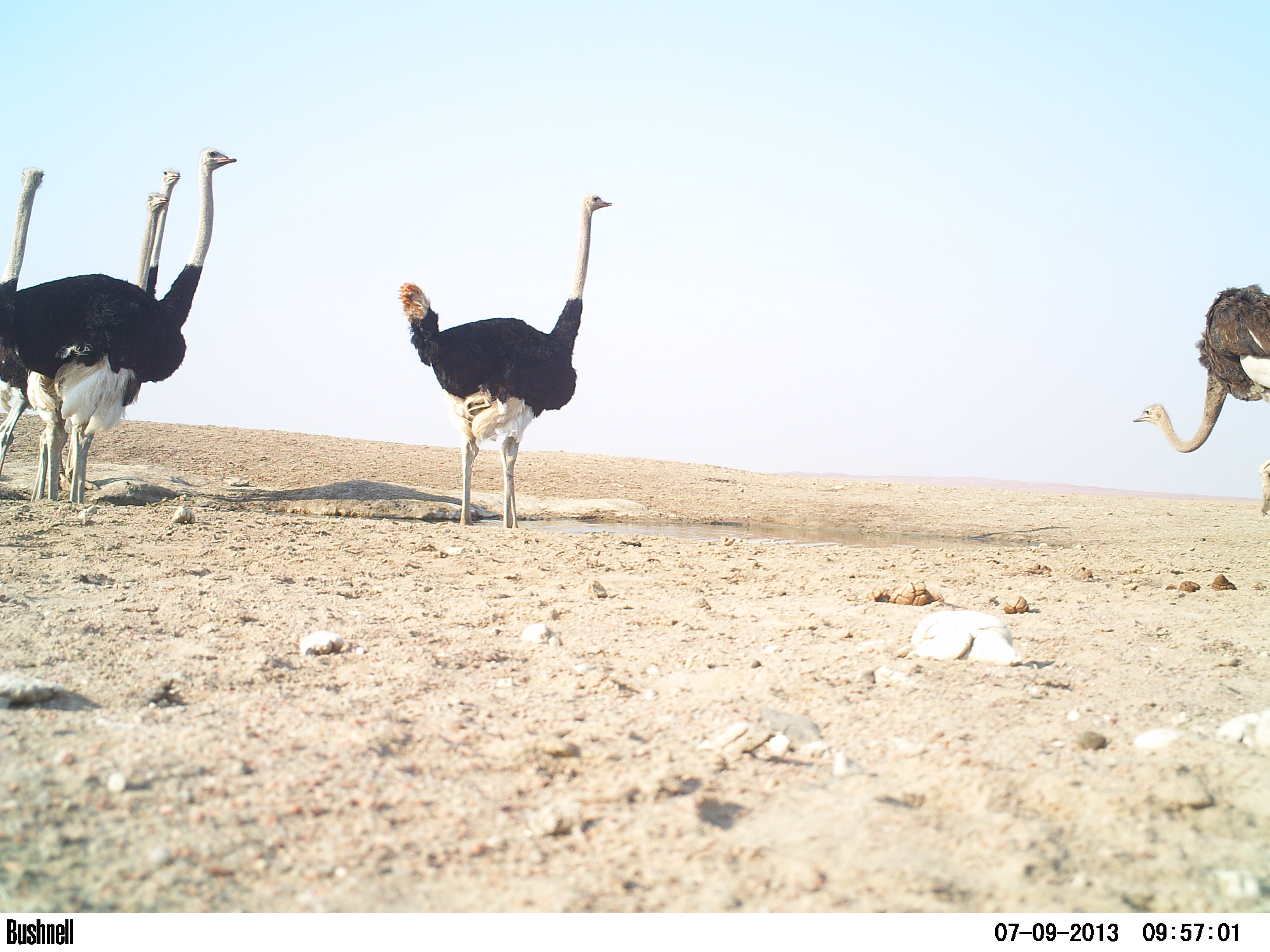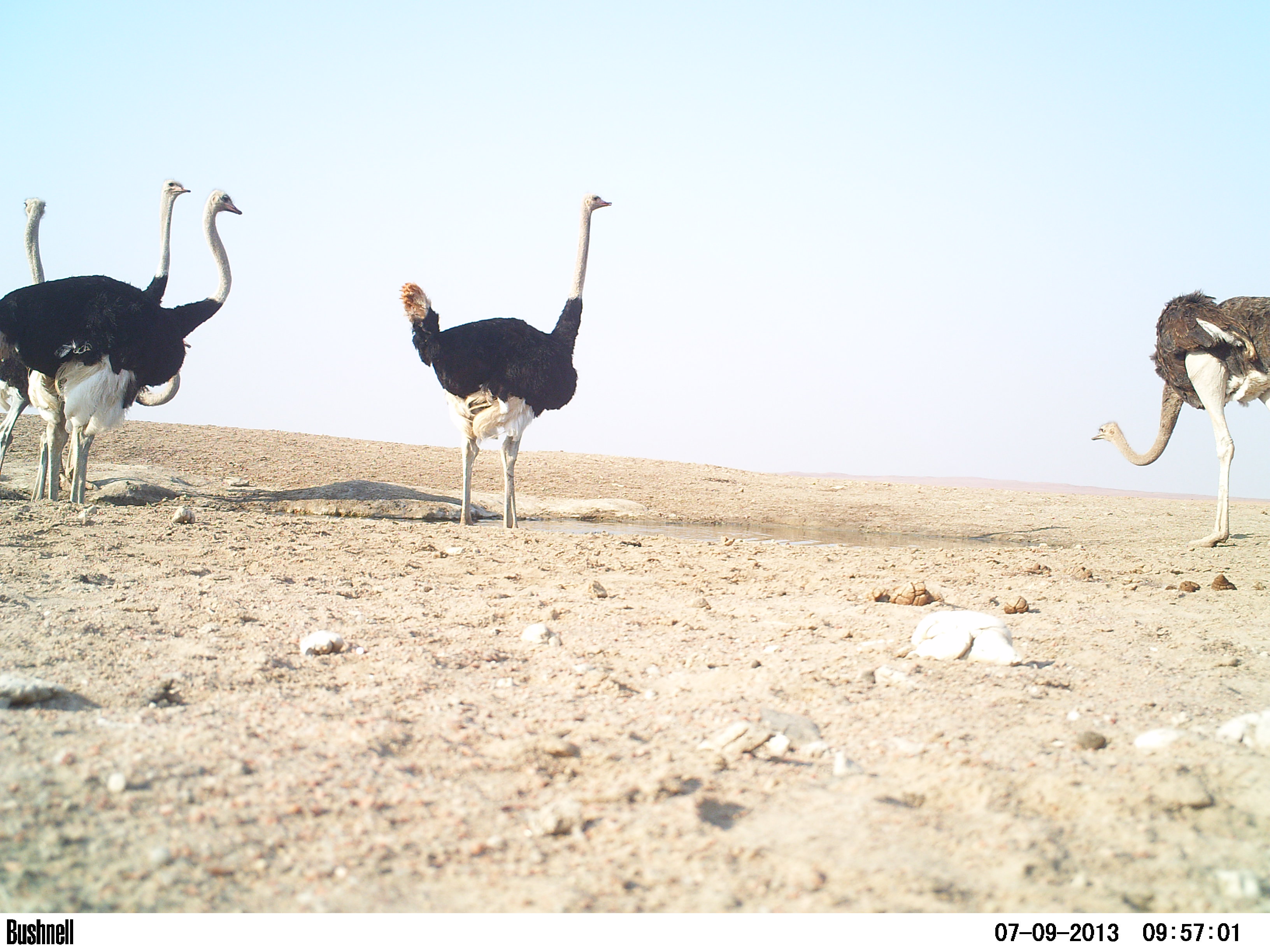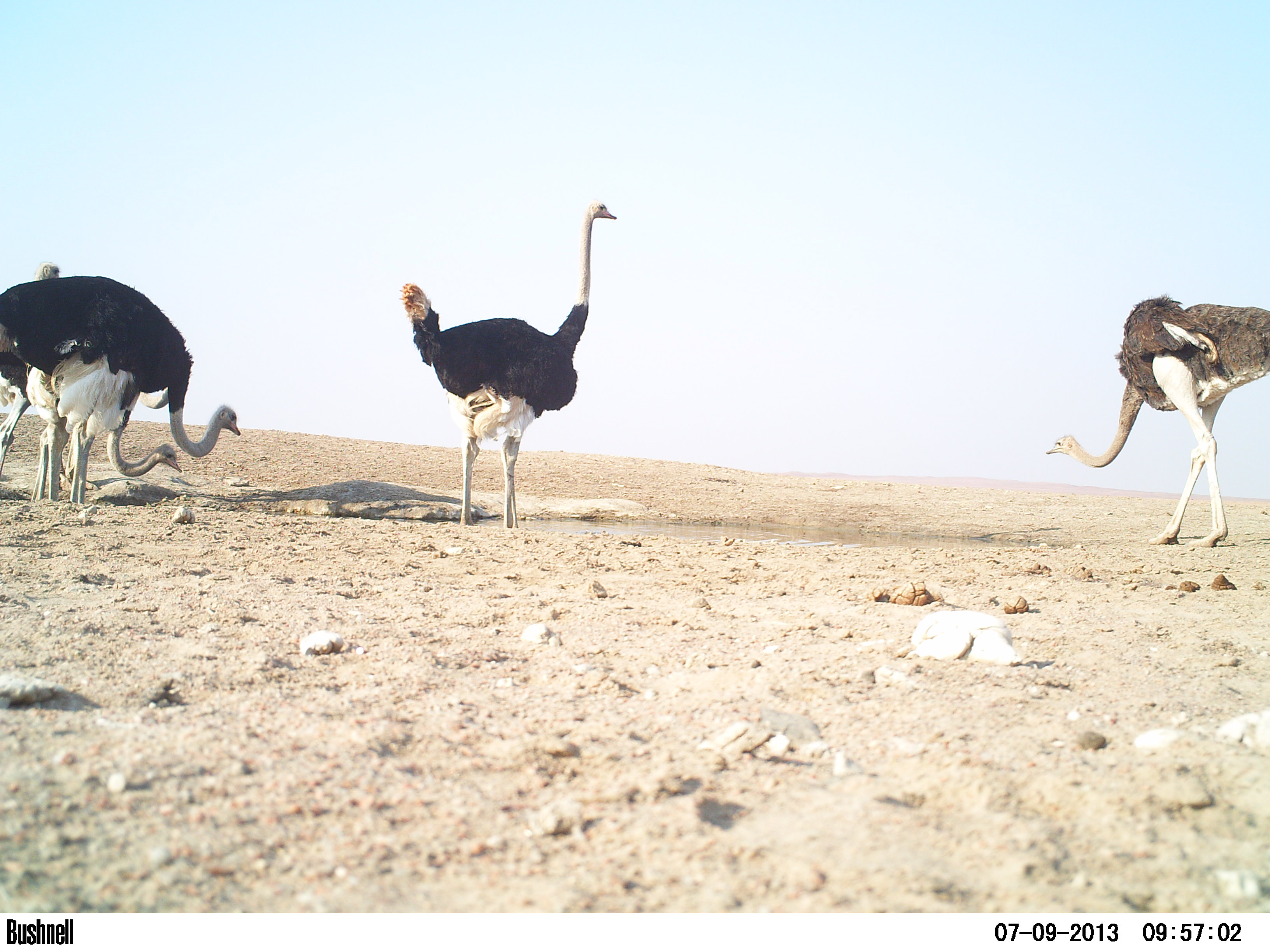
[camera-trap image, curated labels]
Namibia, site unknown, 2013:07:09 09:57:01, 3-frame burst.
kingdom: Animalia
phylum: Chordata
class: Aves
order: Struthioniformes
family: Struthionidae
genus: Struthio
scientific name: Struthio camelus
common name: common ostrich